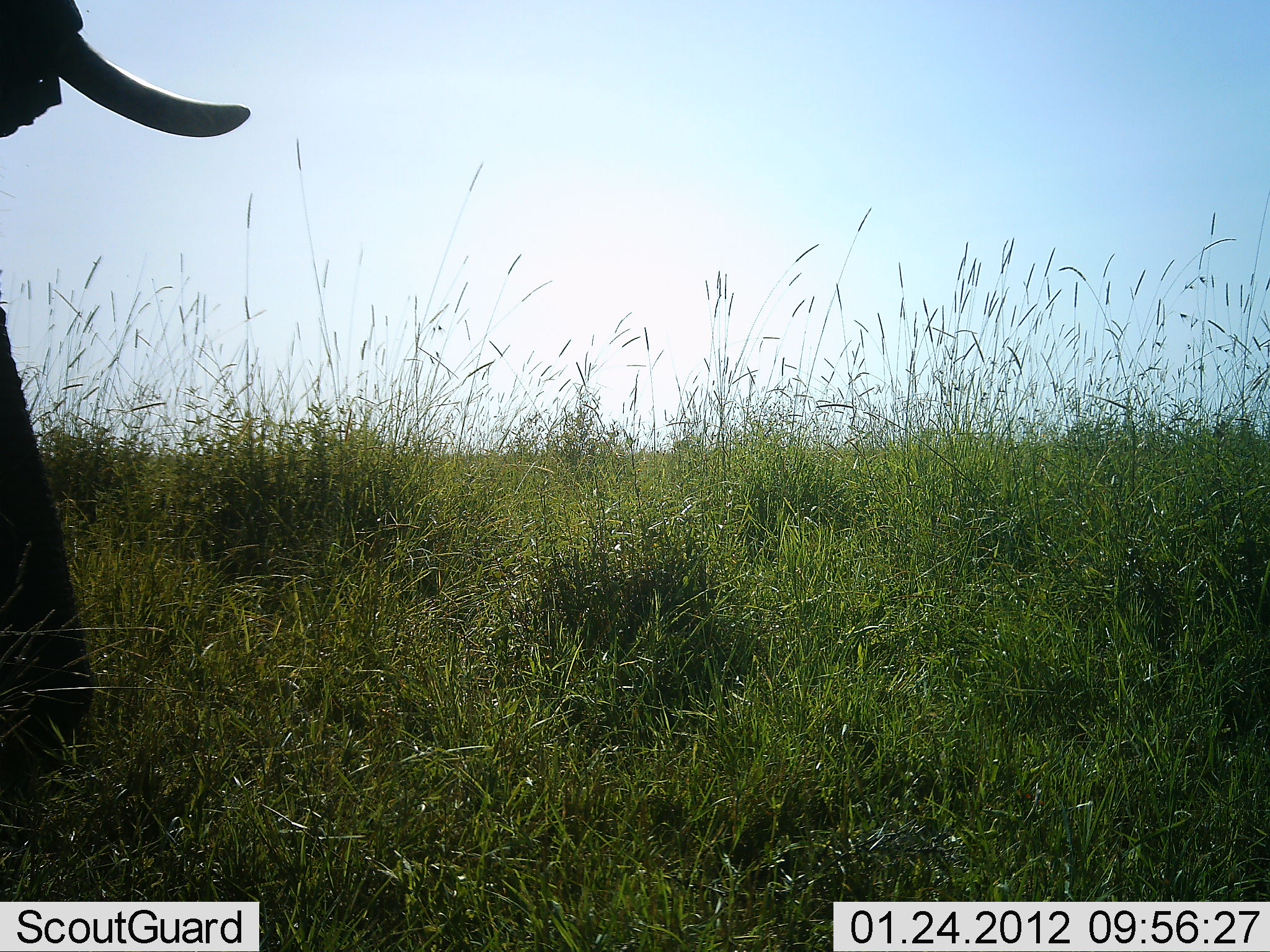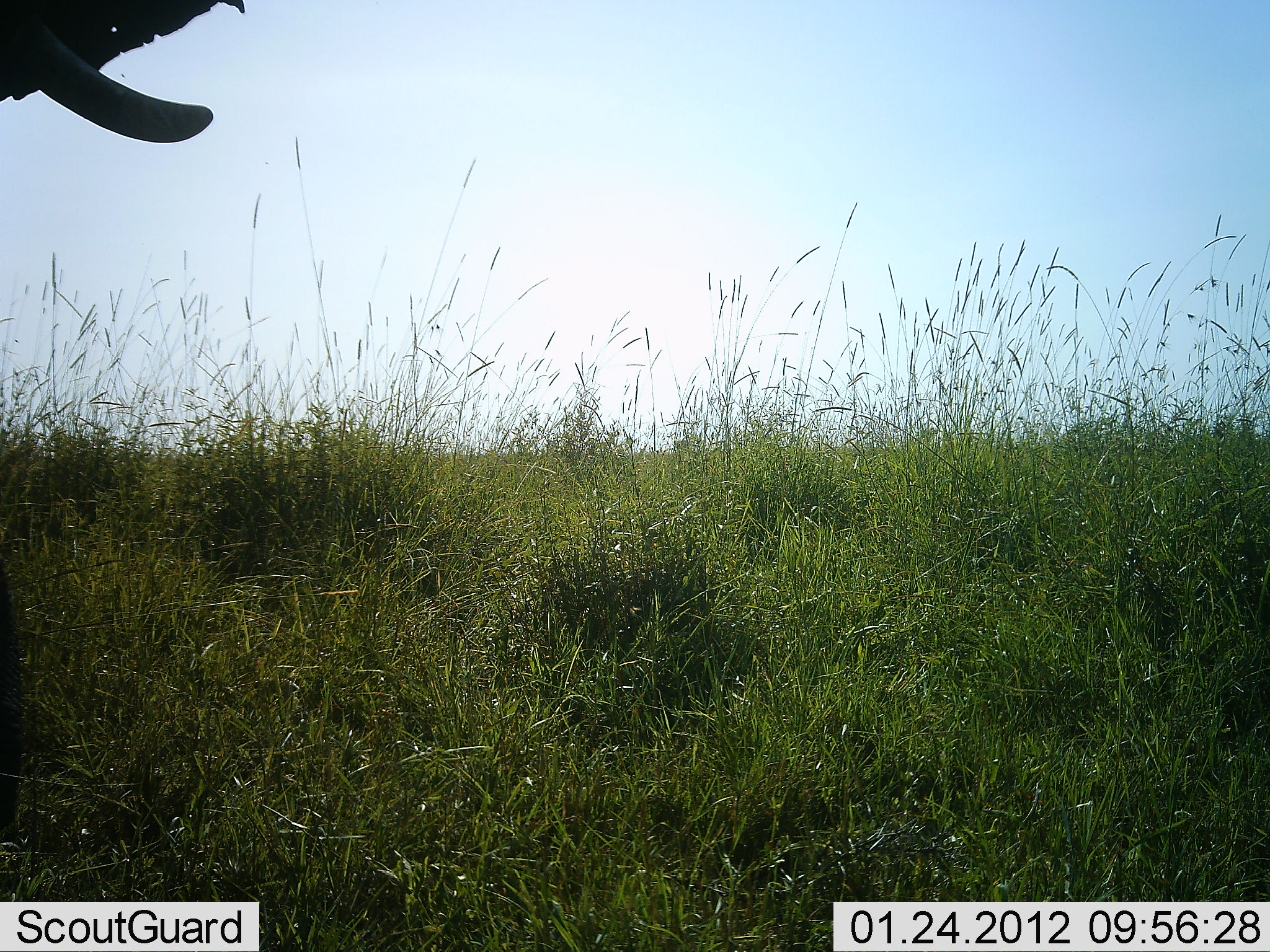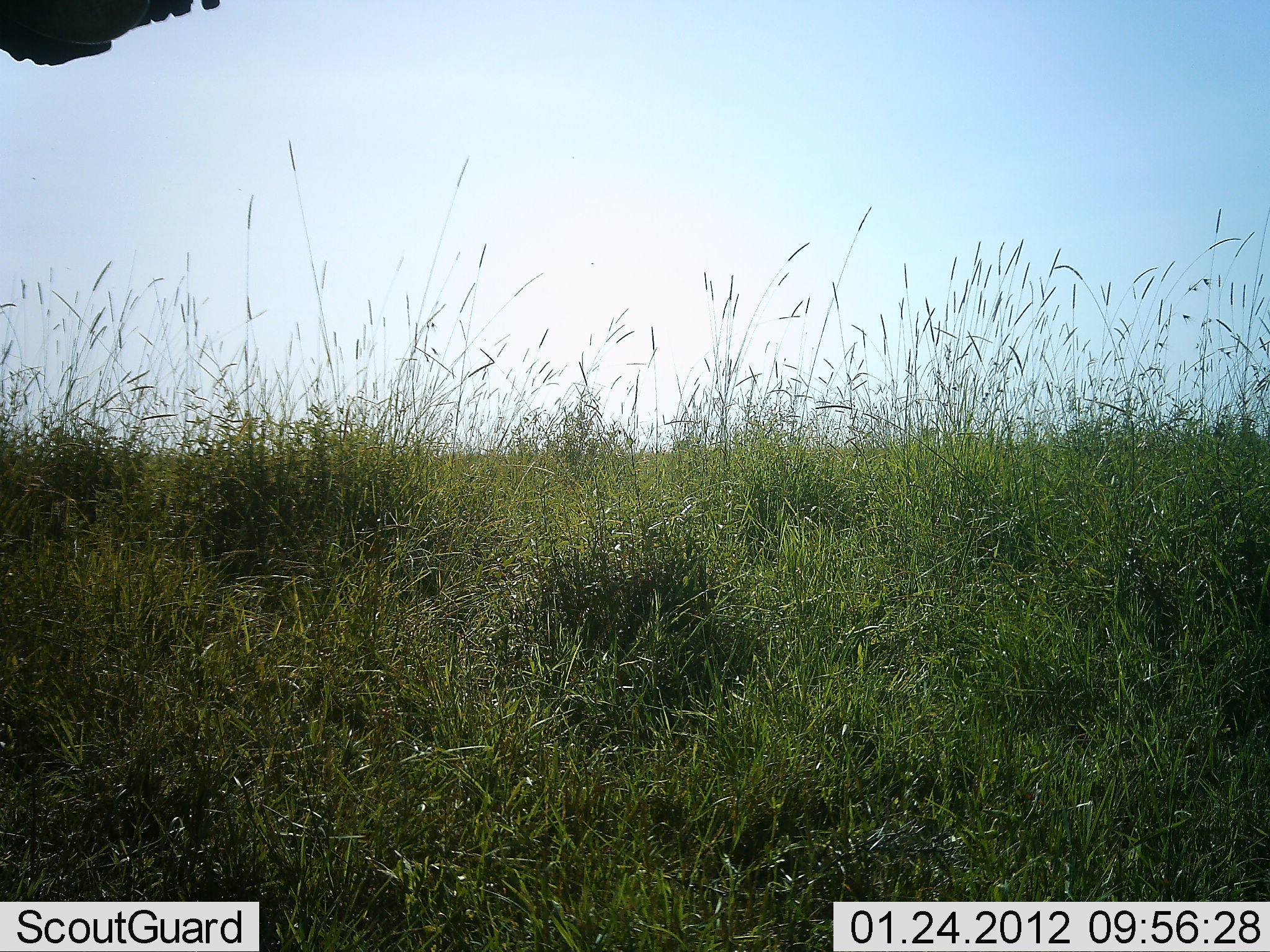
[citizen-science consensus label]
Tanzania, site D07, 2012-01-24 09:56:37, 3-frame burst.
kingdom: Animalia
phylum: Chordata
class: Mammalia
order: Proboscidea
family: Elephantidae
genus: Loxodonta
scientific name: Loxodonta africana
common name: african bush elephant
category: elephant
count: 1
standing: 57%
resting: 0%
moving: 21%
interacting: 0%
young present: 0%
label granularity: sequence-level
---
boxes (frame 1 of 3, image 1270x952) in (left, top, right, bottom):
animal: (1, 0, 254, 795)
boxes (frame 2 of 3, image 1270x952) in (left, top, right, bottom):
animal: (0, 0, 245, 142)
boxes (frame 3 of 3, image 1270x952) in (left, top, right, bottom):
animal: (1, 0, 220, 64)